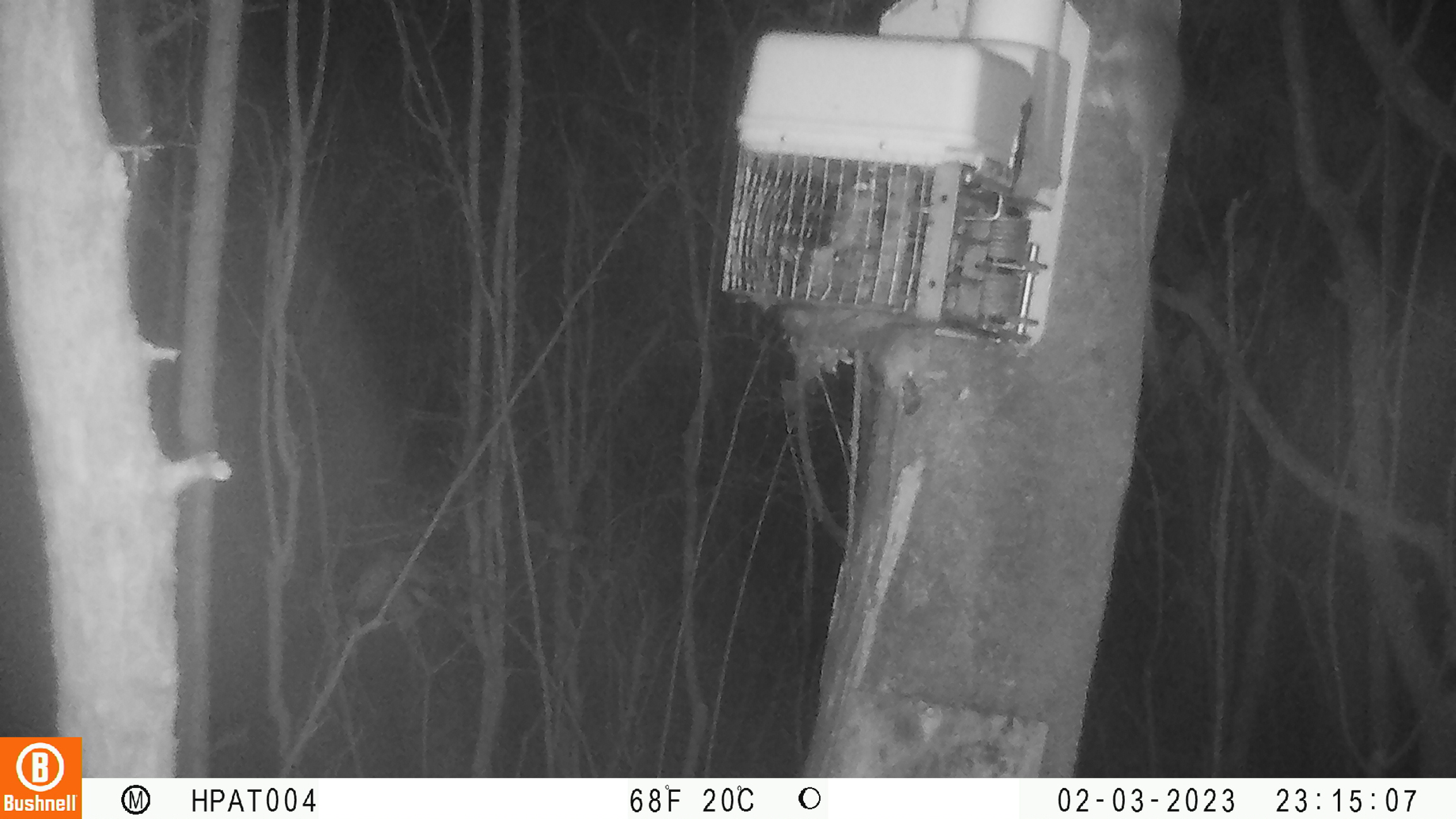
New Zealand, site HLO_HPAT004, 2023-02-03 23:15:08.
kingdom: Animalia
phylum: Chordata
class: Mammalia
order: Rodentia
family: Muridae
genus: Rattus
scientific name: Rattus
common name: rat